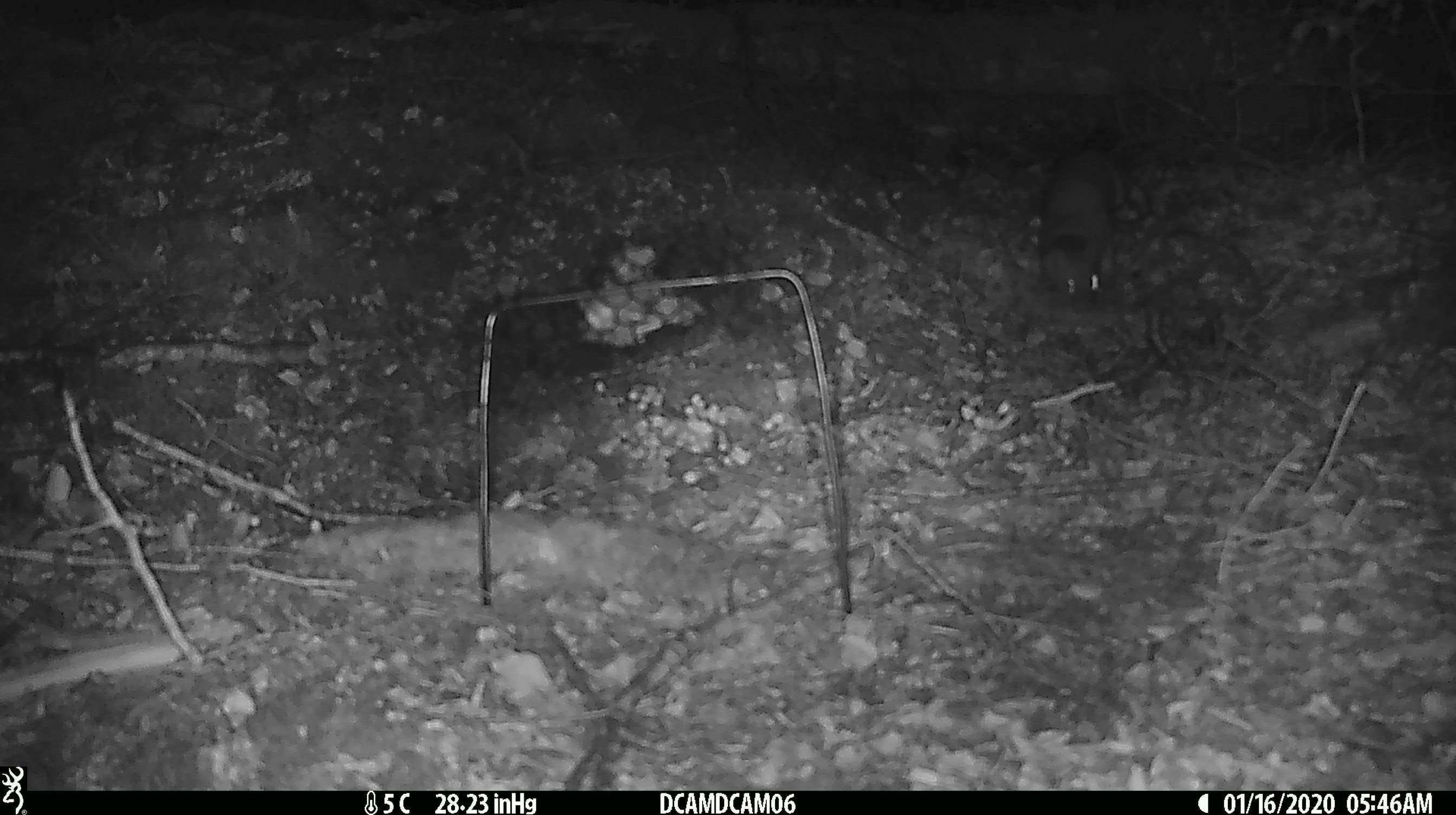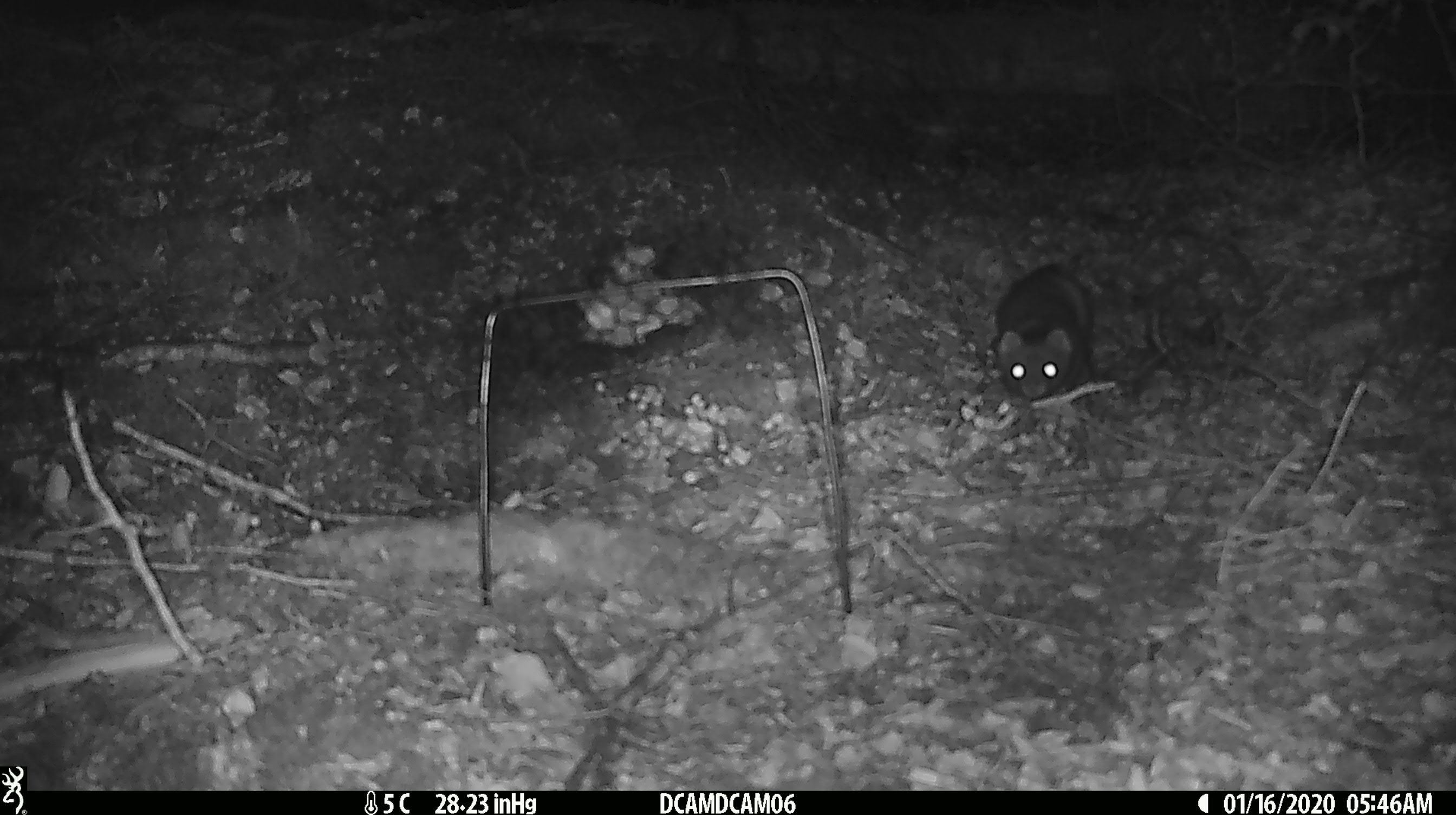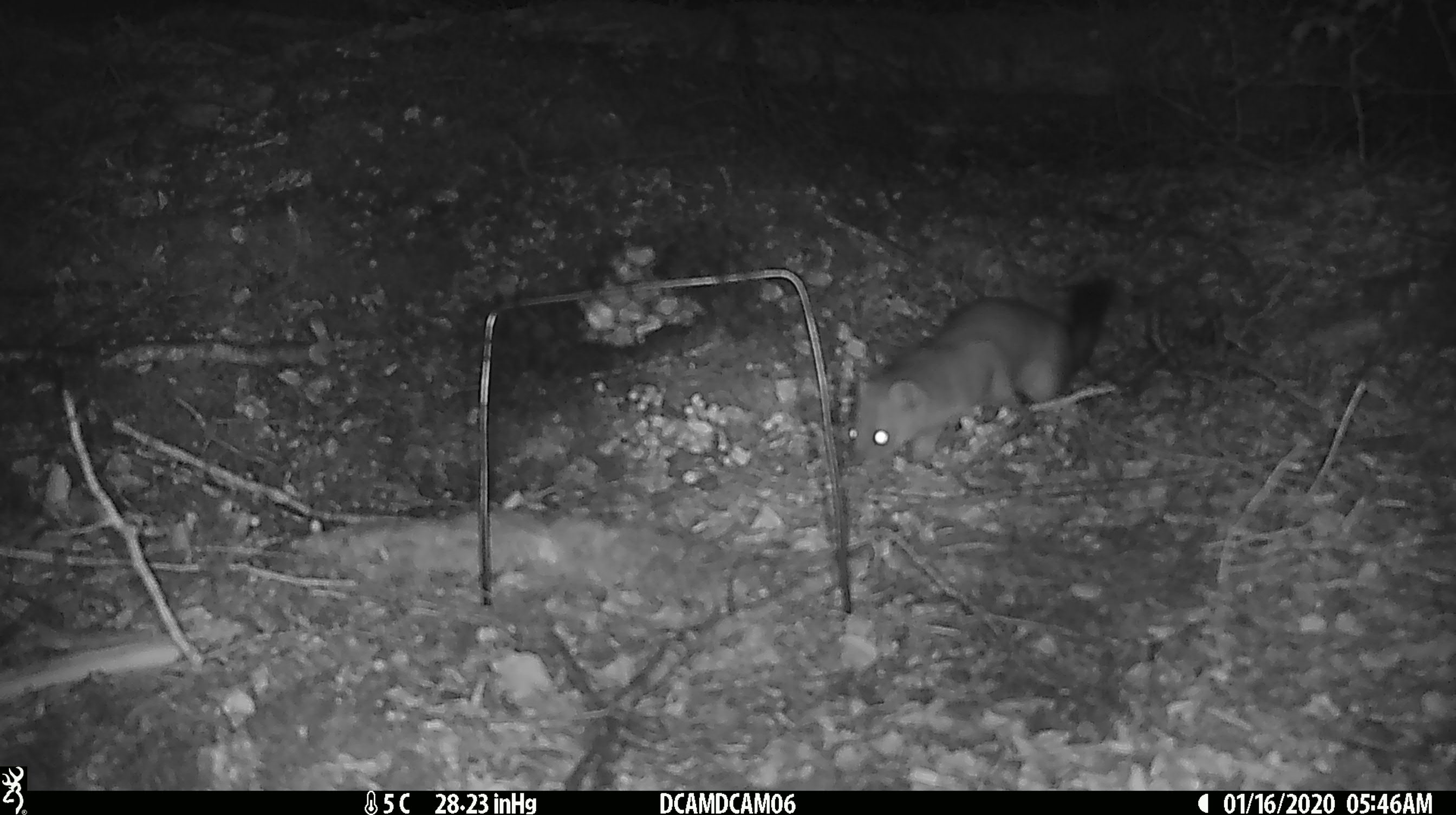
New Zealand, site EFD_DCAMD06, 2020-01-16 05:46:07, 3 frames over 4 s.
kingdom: Animalia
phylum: Chordata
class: Mammalia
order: Carnivora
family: Mustelidae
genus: Mustela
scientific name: Mustela erminea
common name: stoat